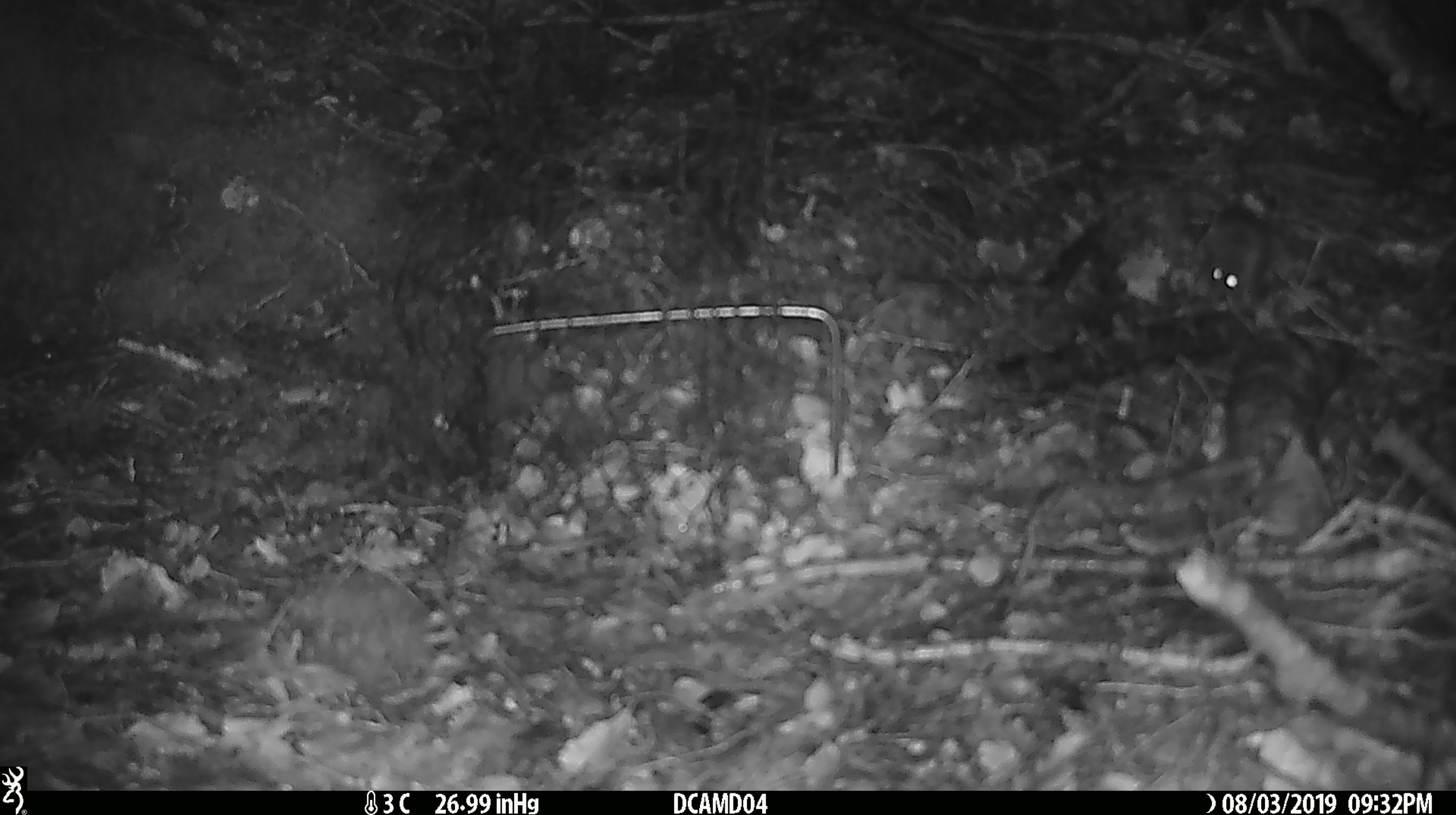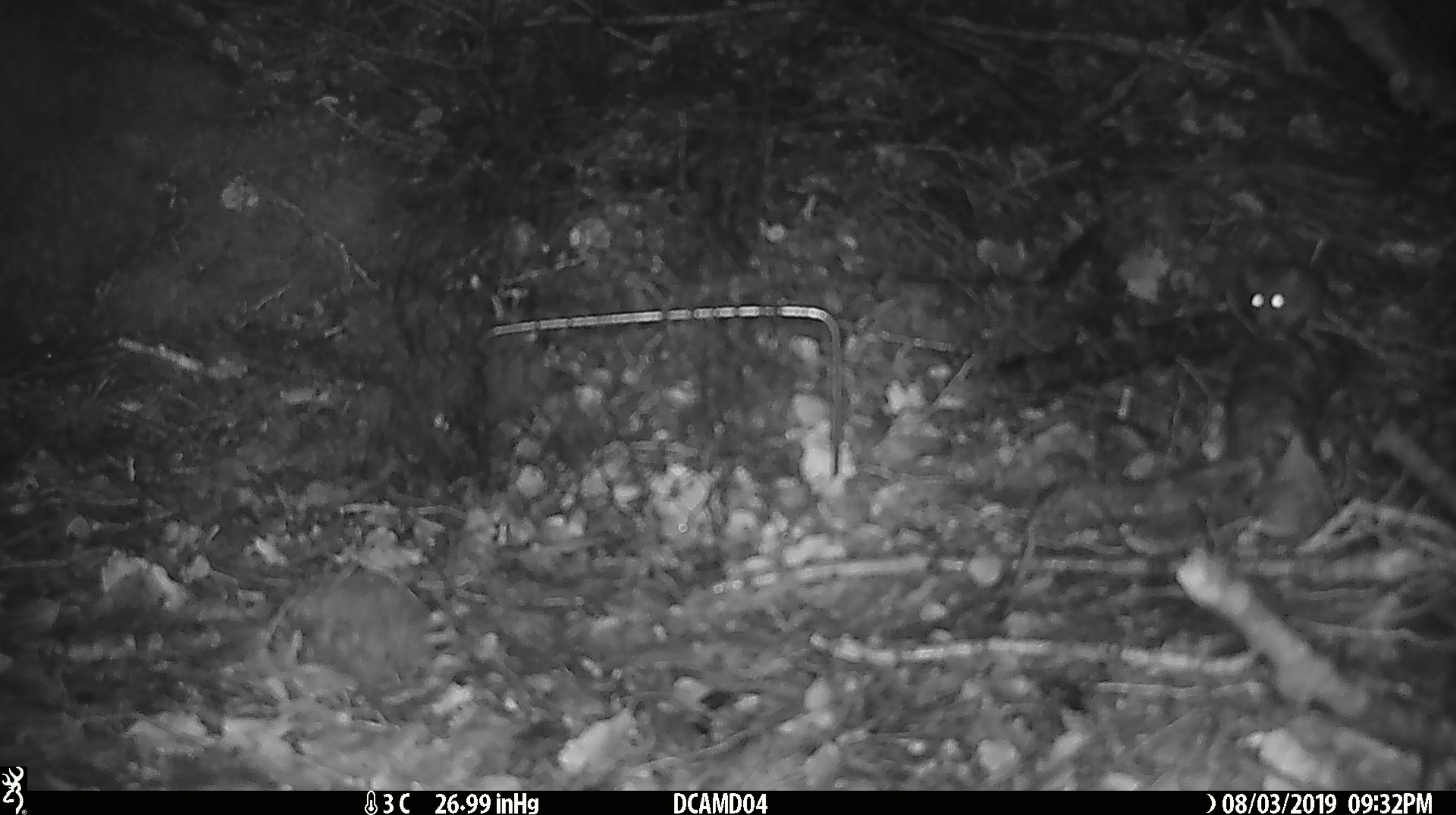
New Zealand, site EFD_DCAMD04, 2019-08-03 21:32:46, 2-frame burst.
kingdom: Animalia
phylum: Chordata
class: Mammalia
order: Rodentia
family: Muridae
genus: Mus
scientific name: Mus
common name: mouse